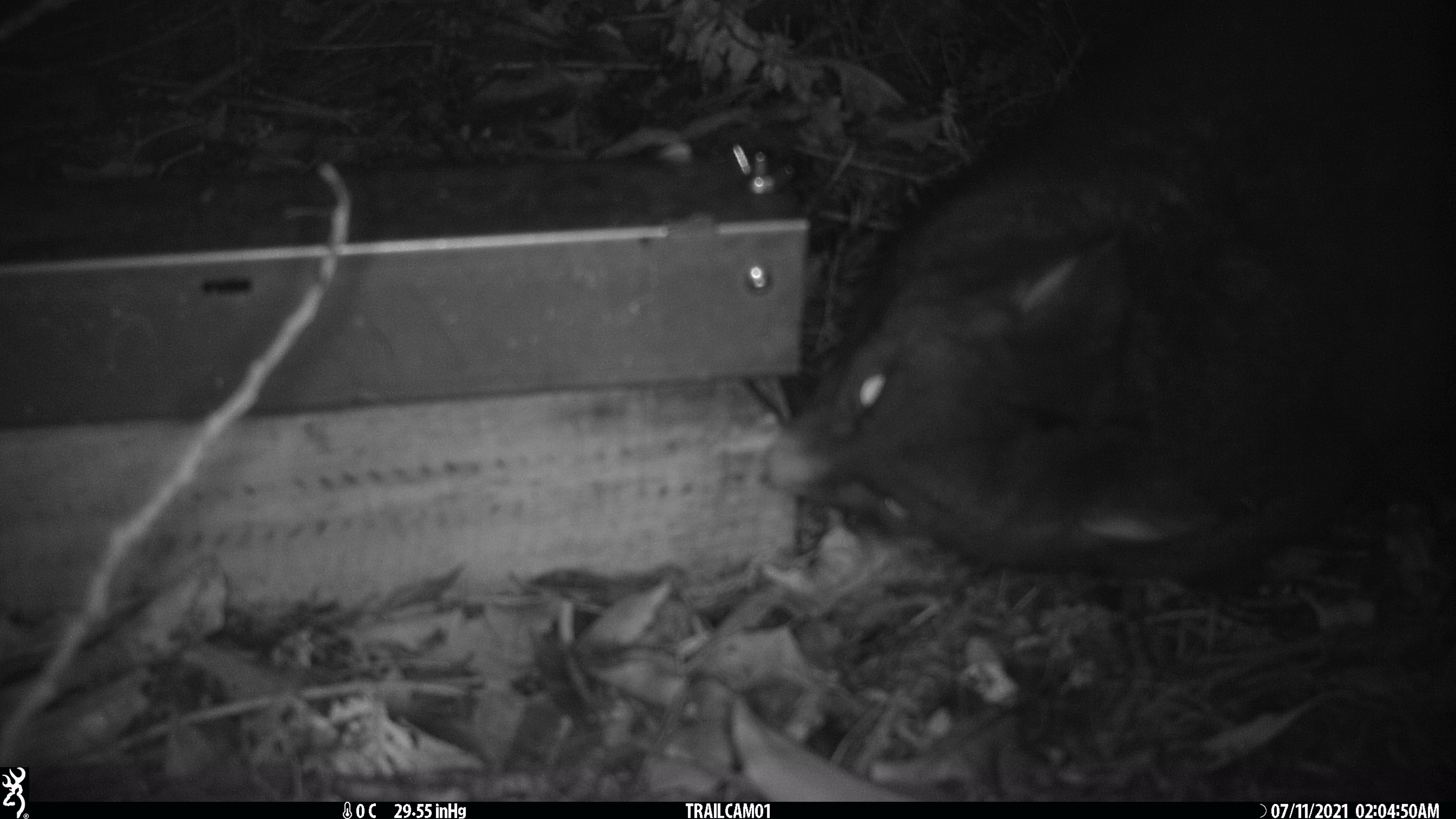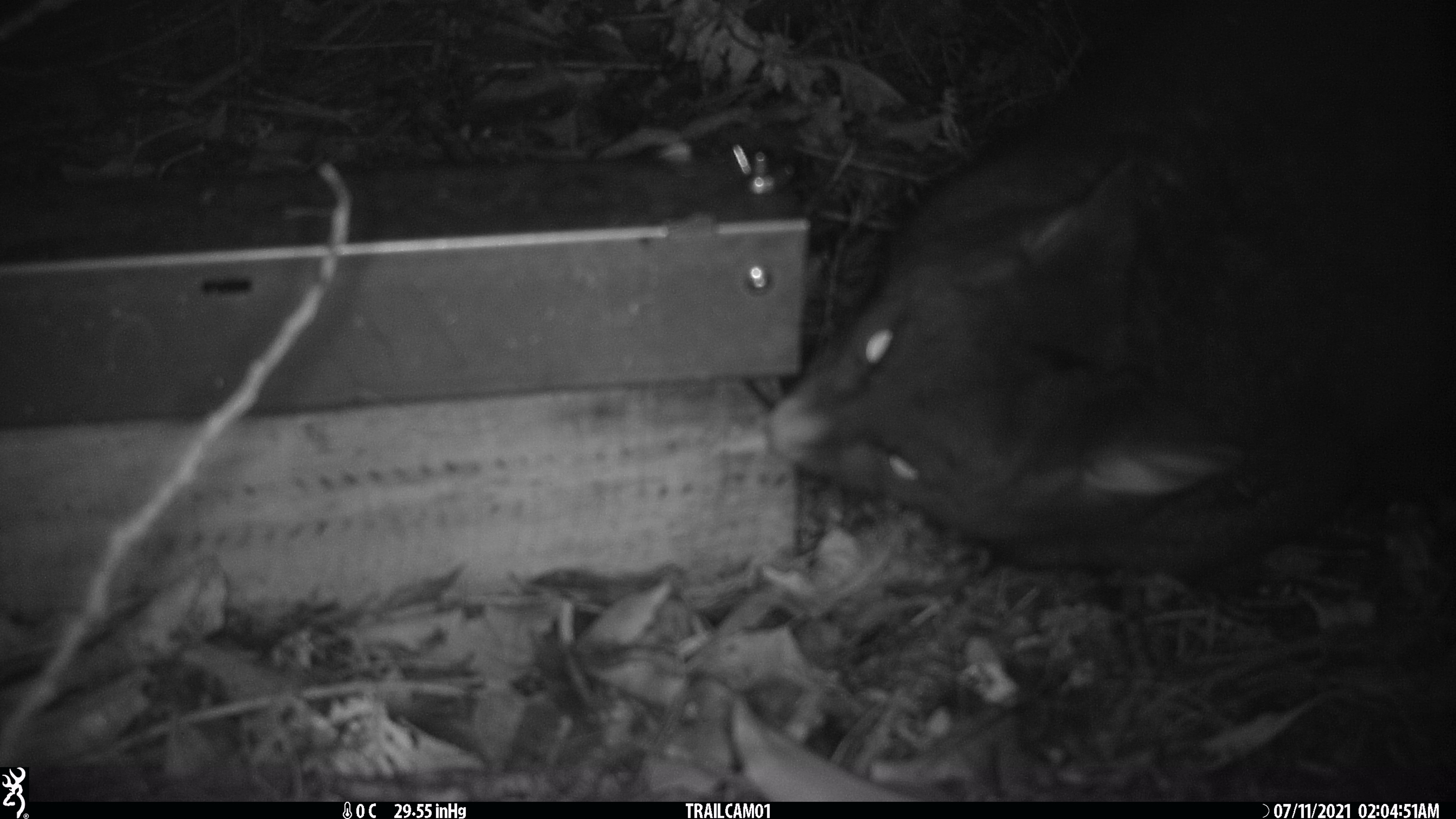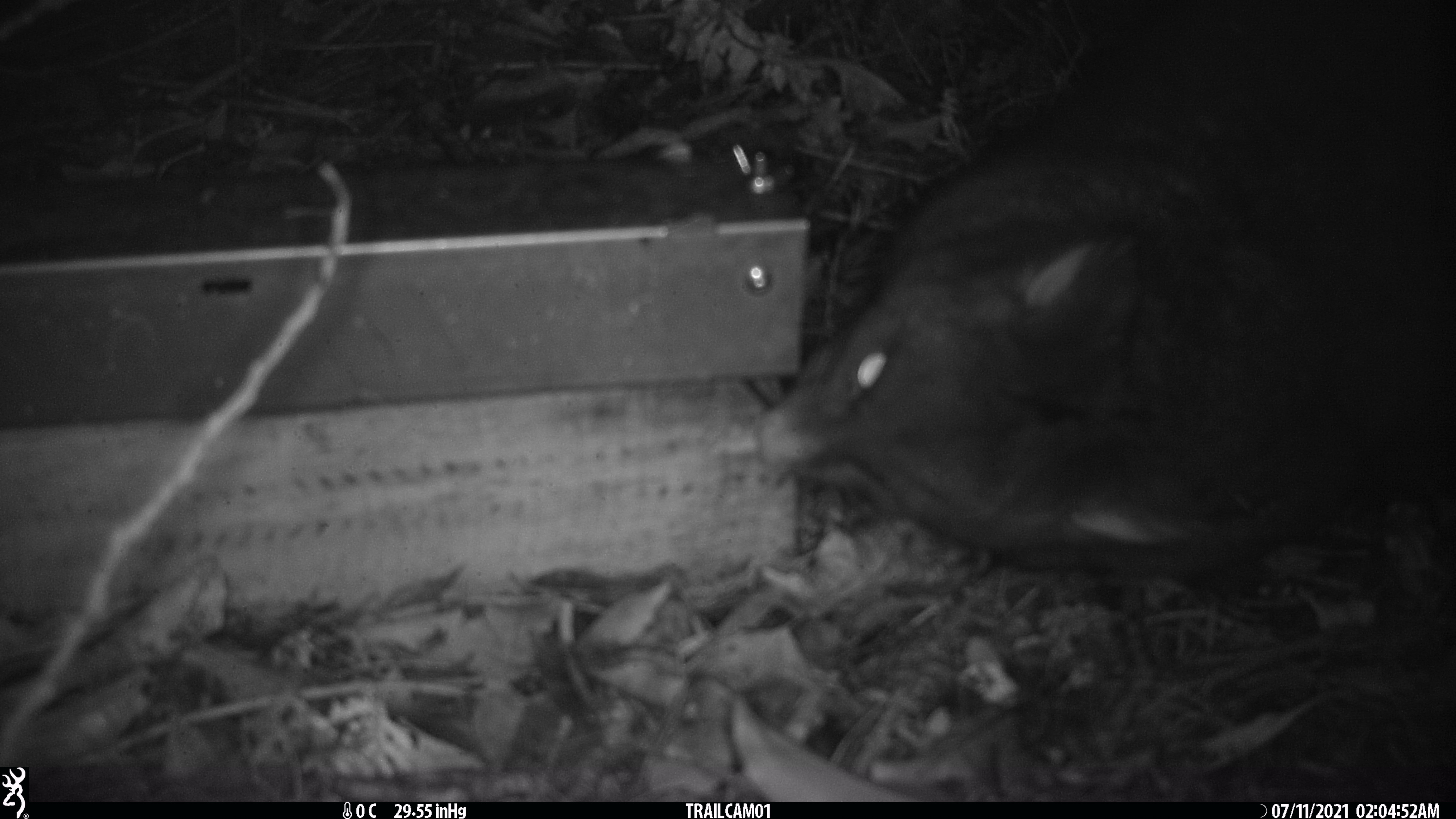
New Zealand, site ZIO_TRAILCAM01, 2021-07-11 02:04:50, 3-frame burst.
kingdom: Animalia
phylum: Chordata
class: Mammalia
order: Diprotodontia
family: Phalangeridae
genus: Trichosurus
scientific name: Trichosurus vulpecula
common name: common brushtail possum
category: possum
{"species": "possum (common brushtail possum) (Trichosurus vulpecula)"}